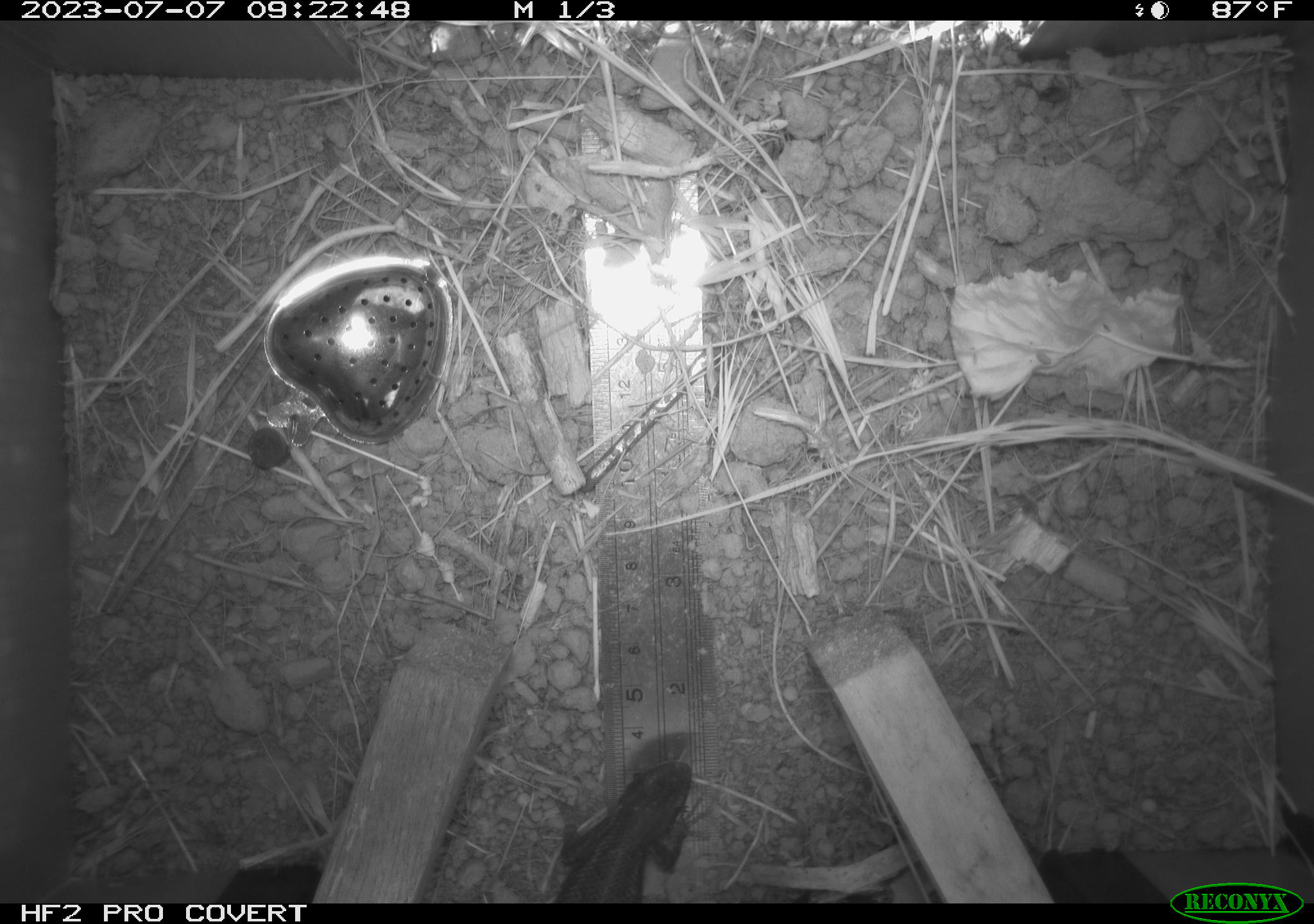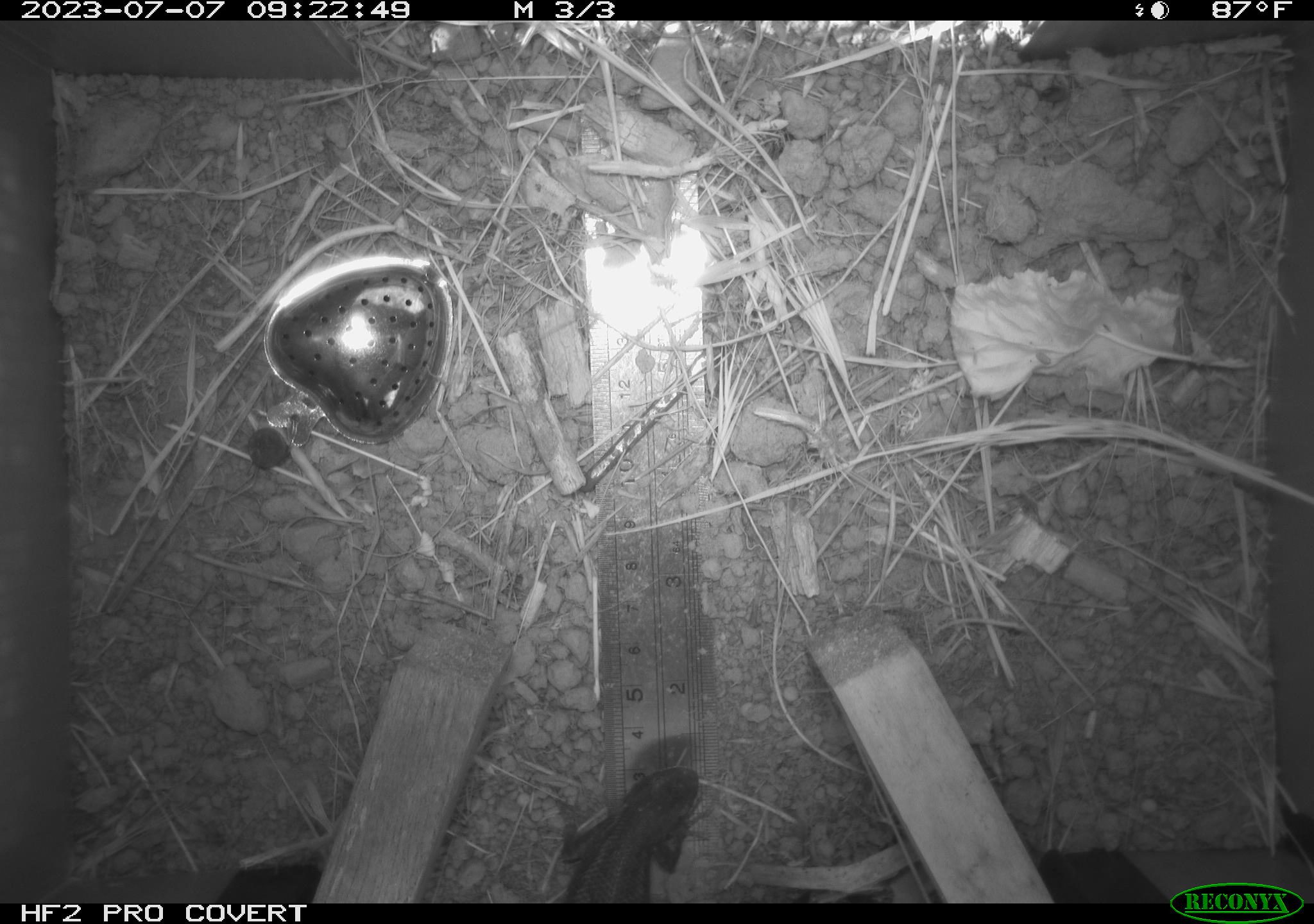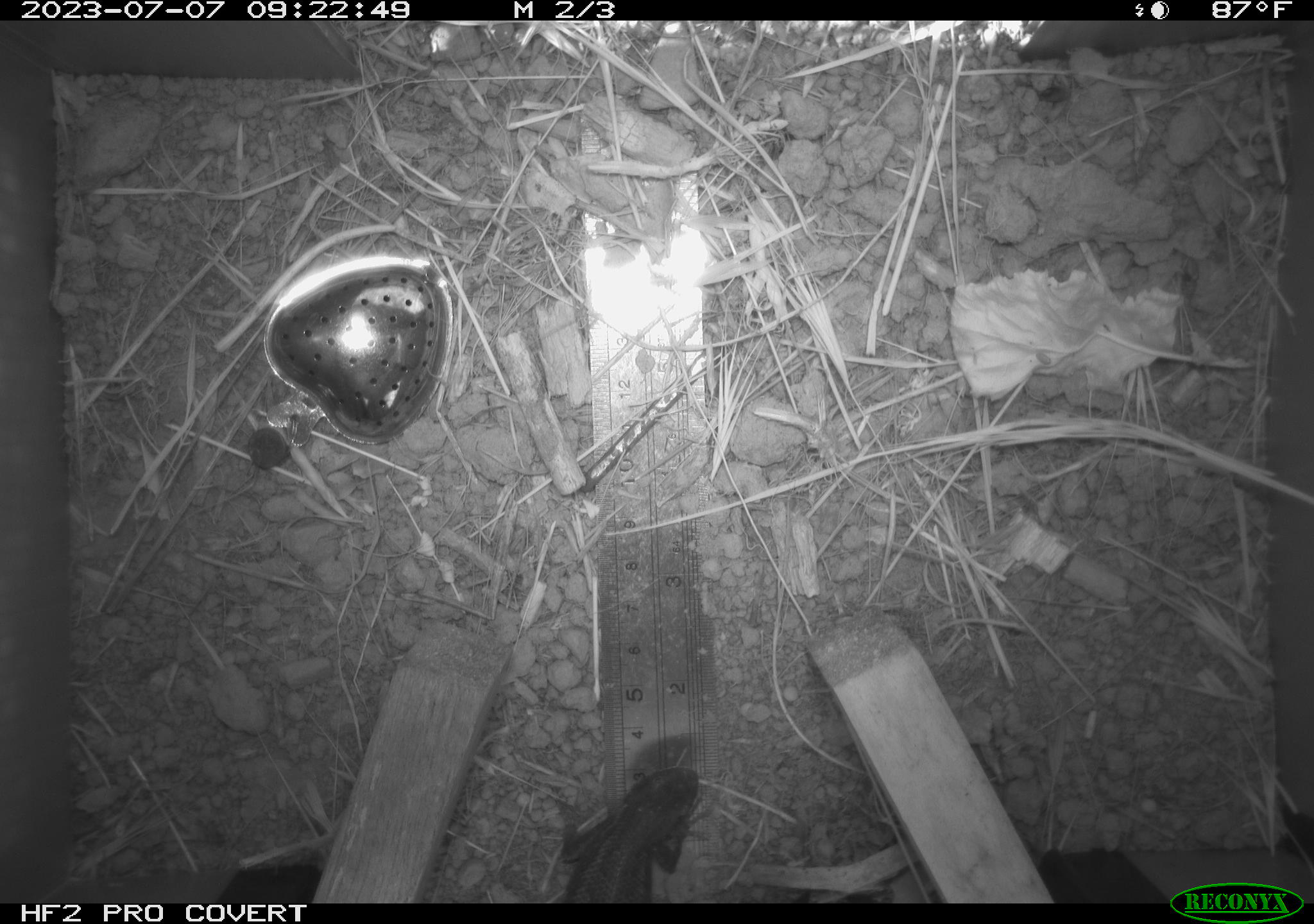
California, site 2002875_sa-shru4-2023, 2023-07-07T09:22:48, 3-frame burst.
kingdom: Animalia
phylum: Chordata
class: Reptilia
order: Squamata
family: Phrynosomatidae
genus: Sceloporus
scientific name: Sceloporus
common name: spiny lizards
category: sceloporus species